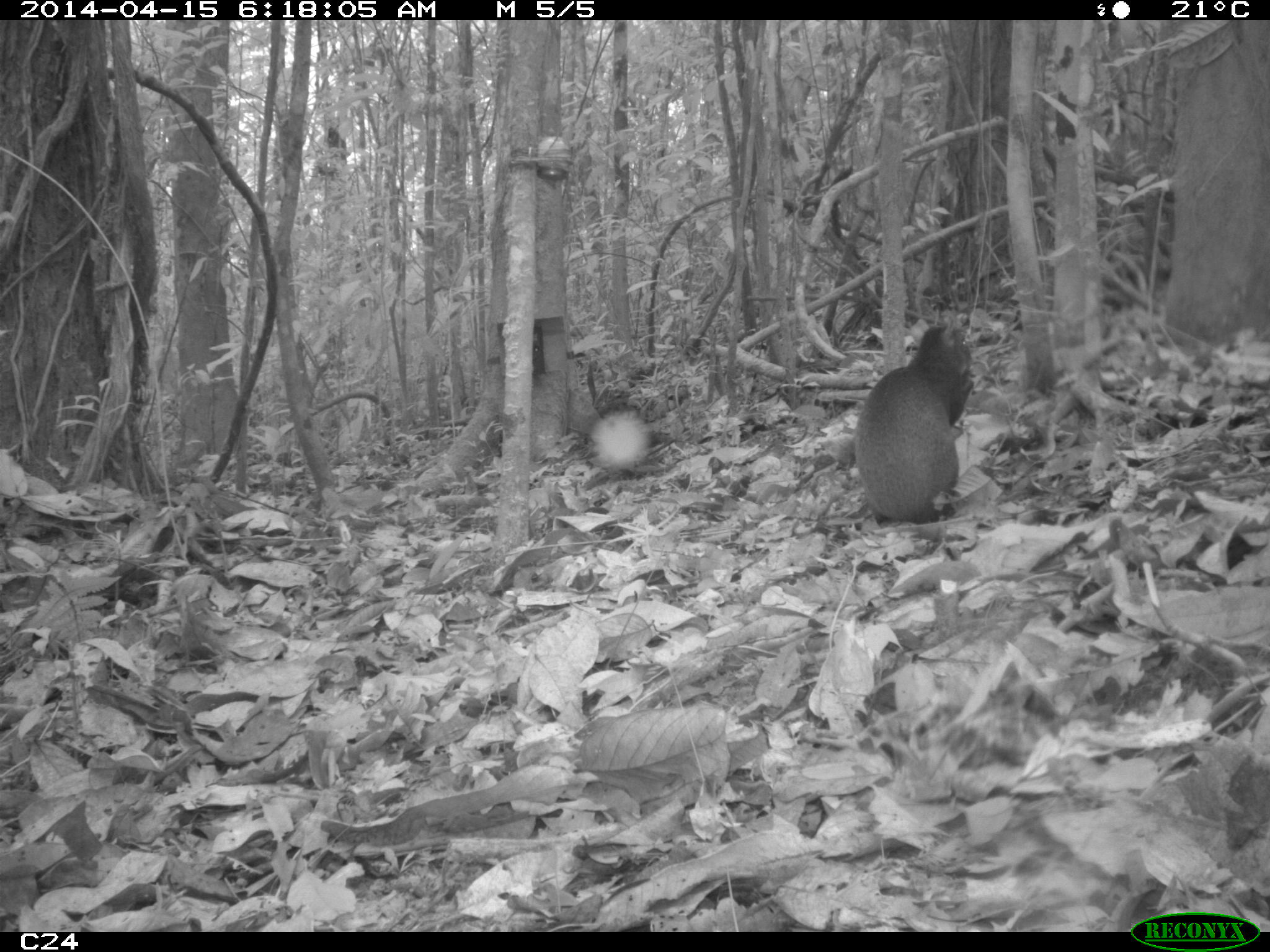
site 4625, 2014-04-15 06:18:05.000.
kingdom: Animalia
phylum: Chordata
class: Mammalia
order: Rodentia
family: Dasyproctidae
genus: Dasyprocta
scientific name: Dasyprocta leporina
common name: red-rumped agouti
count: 1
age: adult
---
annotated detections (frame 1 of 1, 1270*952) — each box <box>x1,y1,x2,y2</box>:
dasyprocta leporina: <box>851,320,975,525</box>